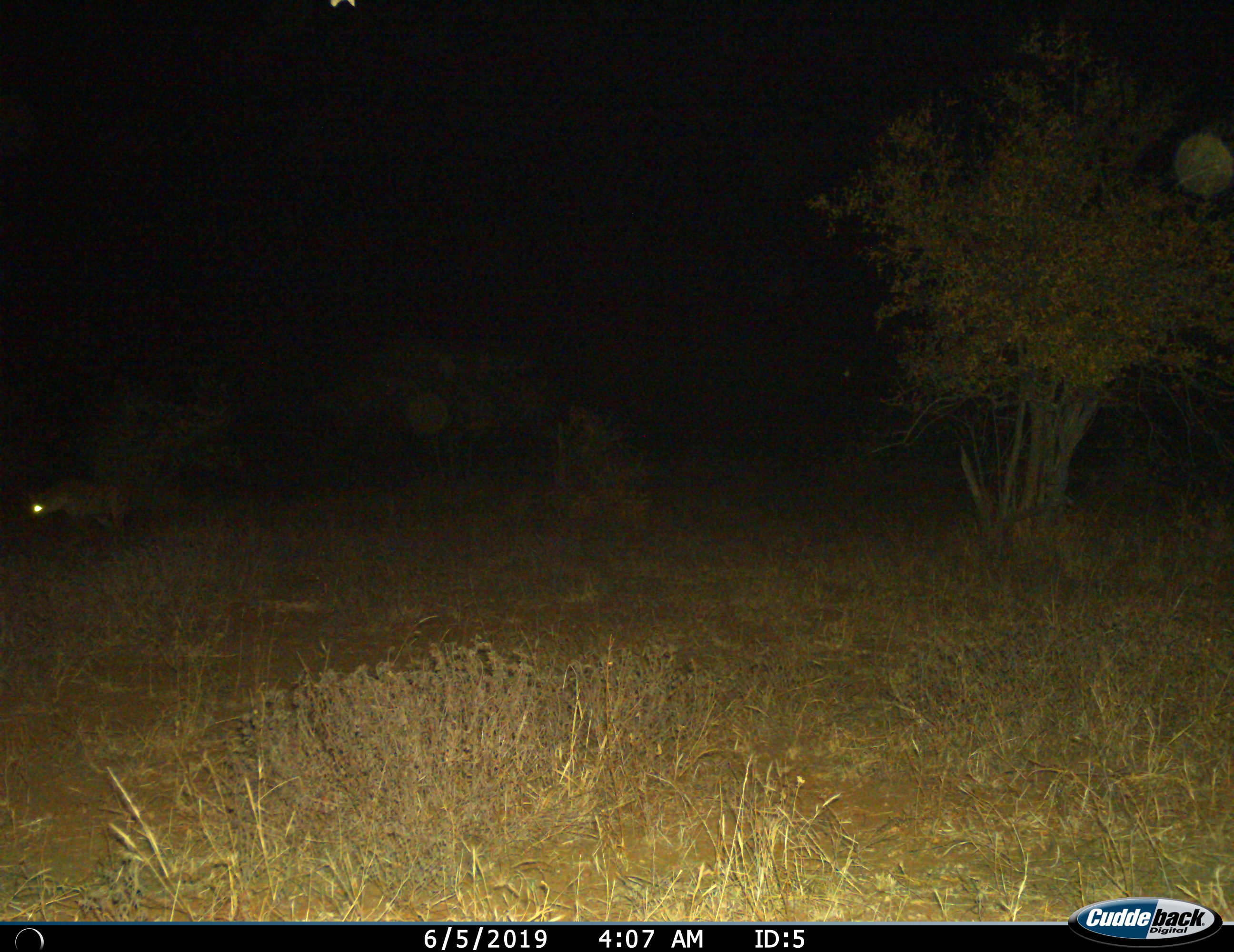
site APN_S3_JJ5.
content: unidentified animal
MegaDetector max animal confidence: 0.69